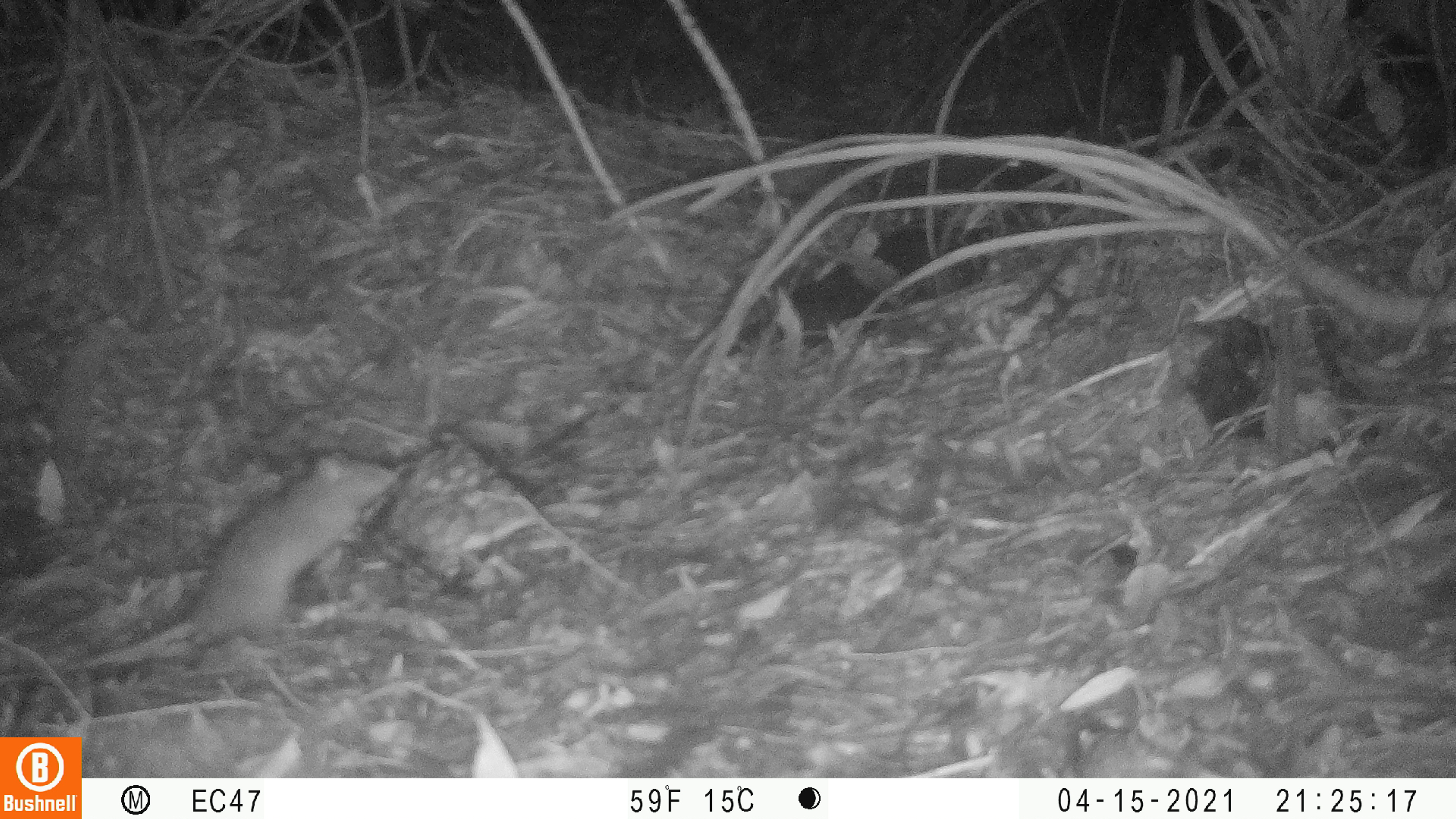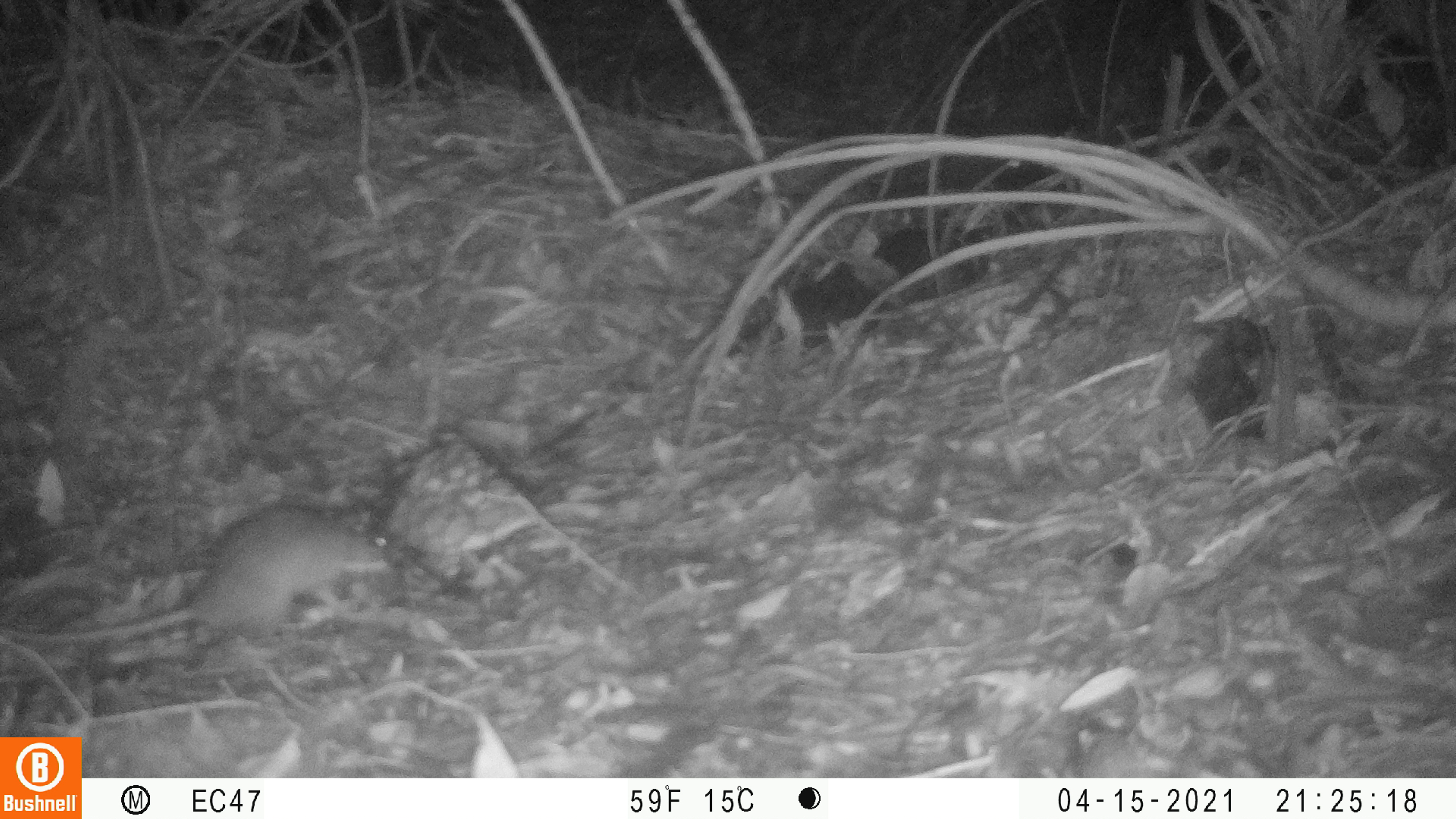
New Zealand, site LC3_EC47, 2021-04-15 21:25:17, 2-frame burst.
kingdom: Animalia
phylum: Chordata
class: Mammalia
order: Rodentia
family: Muridae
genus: Rattus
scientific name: Rattus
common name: rat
Rat (Rattus).